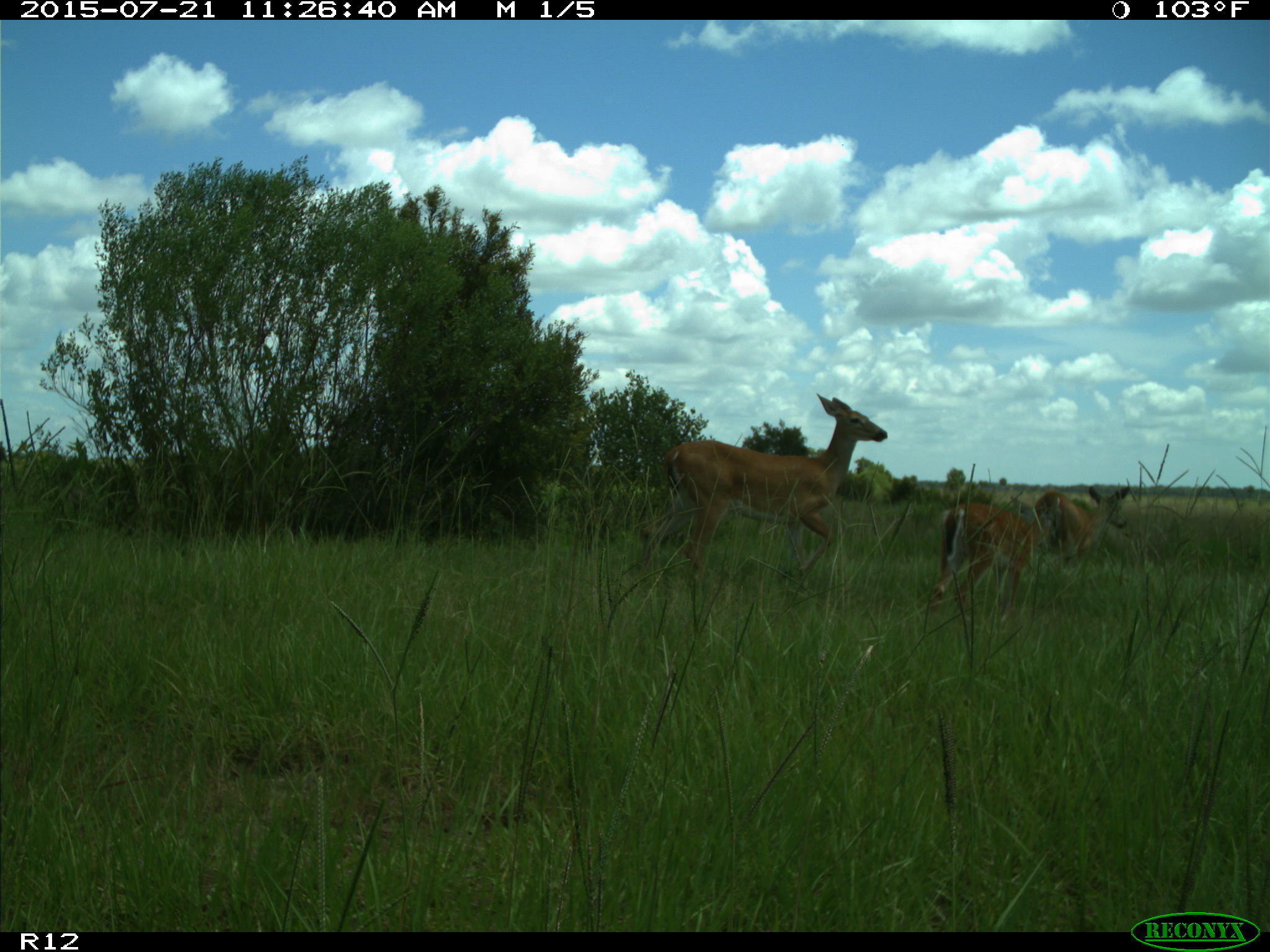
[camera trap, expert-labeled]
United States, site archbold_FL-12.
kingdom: Animalia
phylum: Chordata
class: Mammalia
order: Artiodactyla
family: Cervidae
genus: Odocoileus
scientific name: Odocoileus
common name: deer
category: unidentified deer